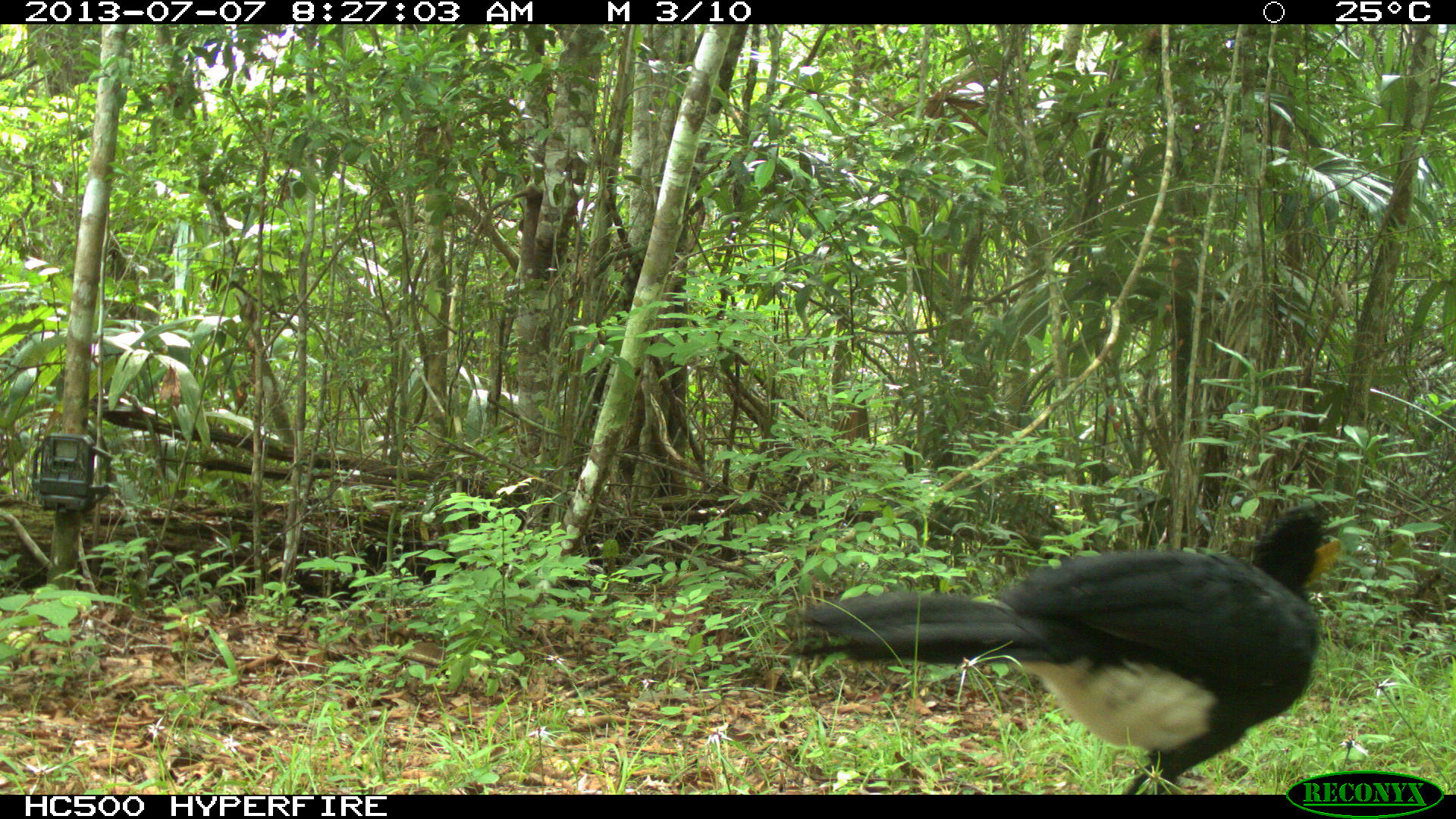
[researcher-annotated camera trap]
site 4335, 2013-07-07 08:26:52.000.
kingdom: Animalia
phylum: Chordata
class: Aves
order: Galliformes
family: Cracidae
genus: Crax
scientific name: Crax rubra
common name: great curassow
Crax rubra (great curassow), count 1, sex male.